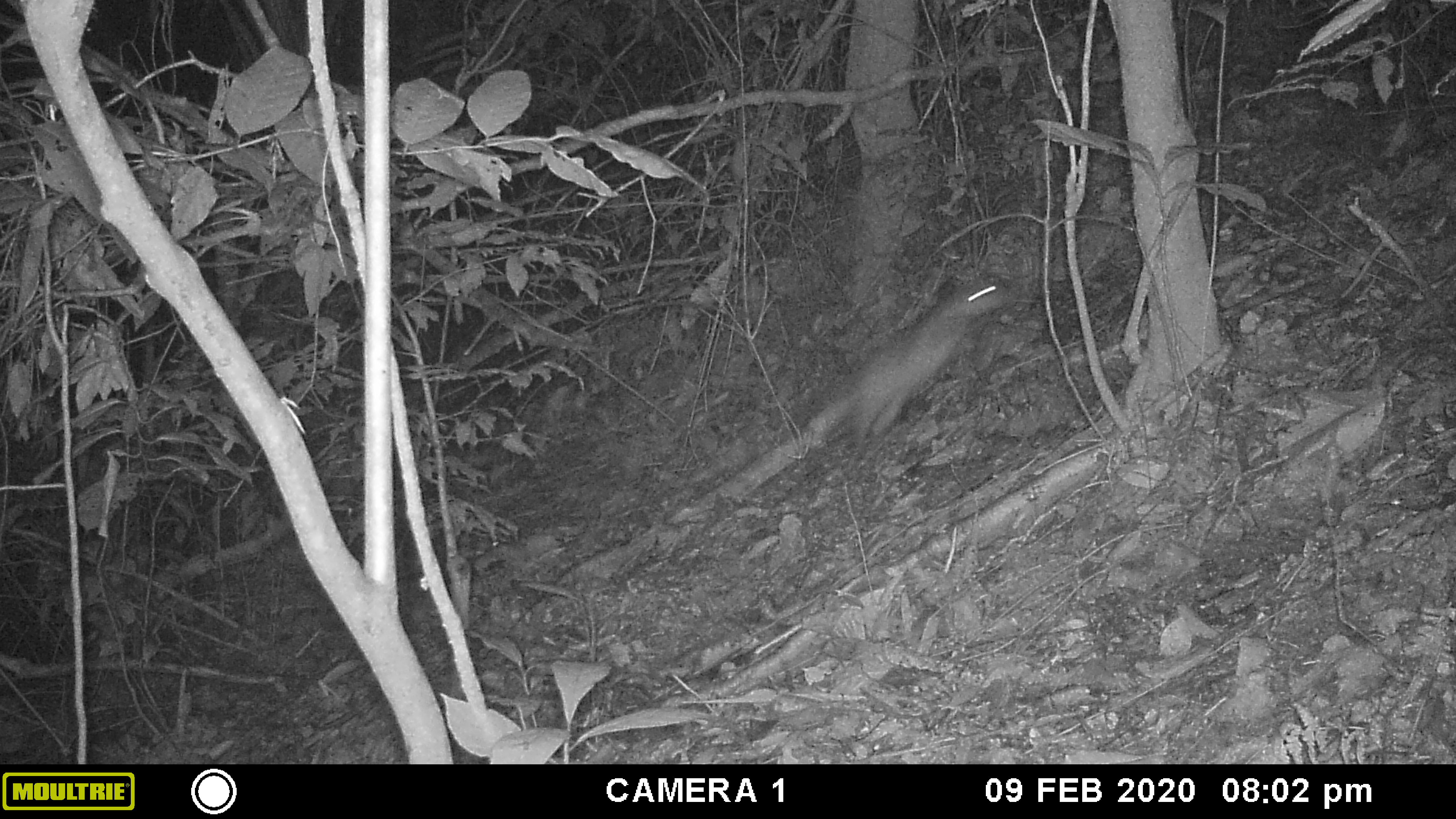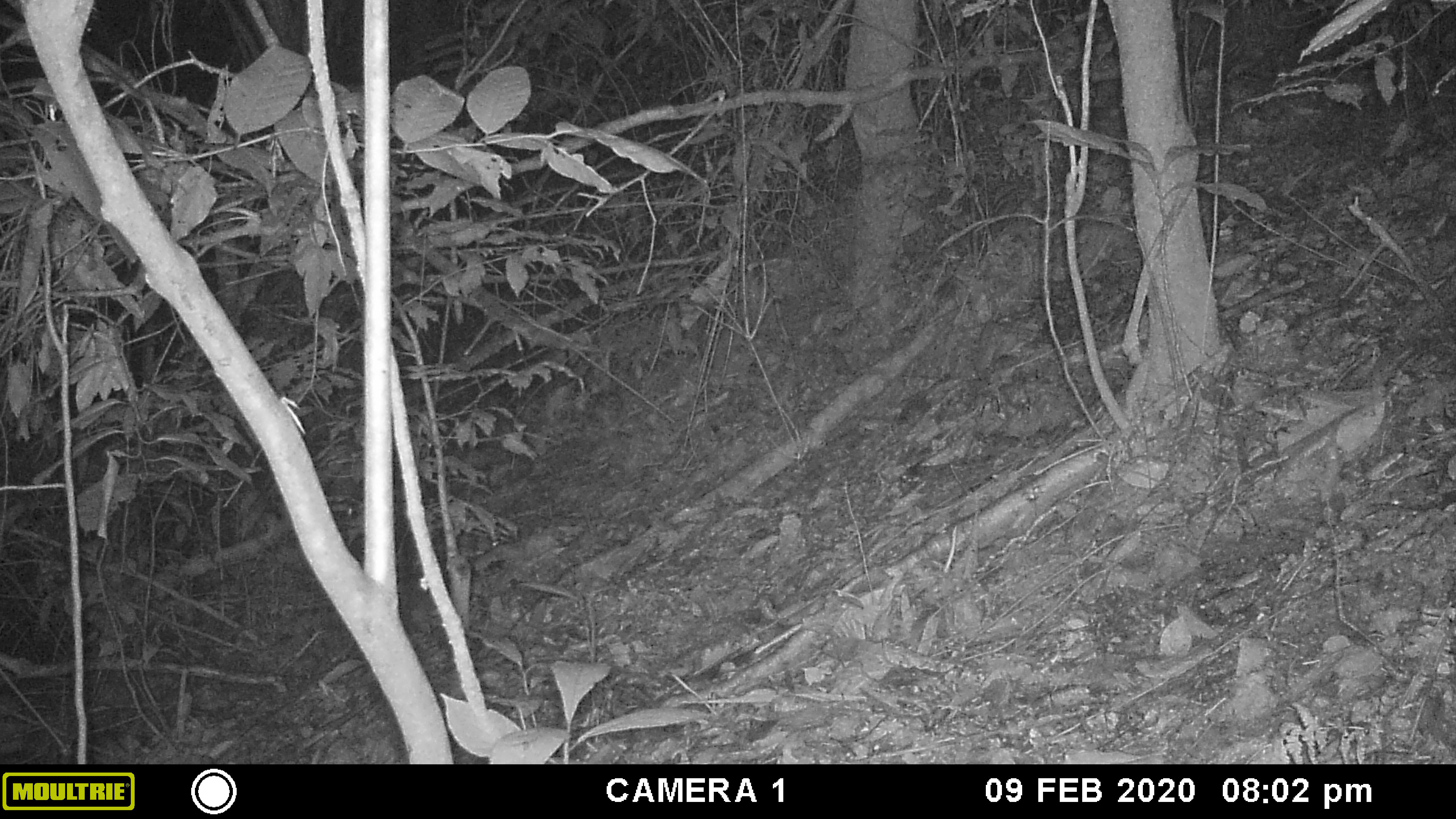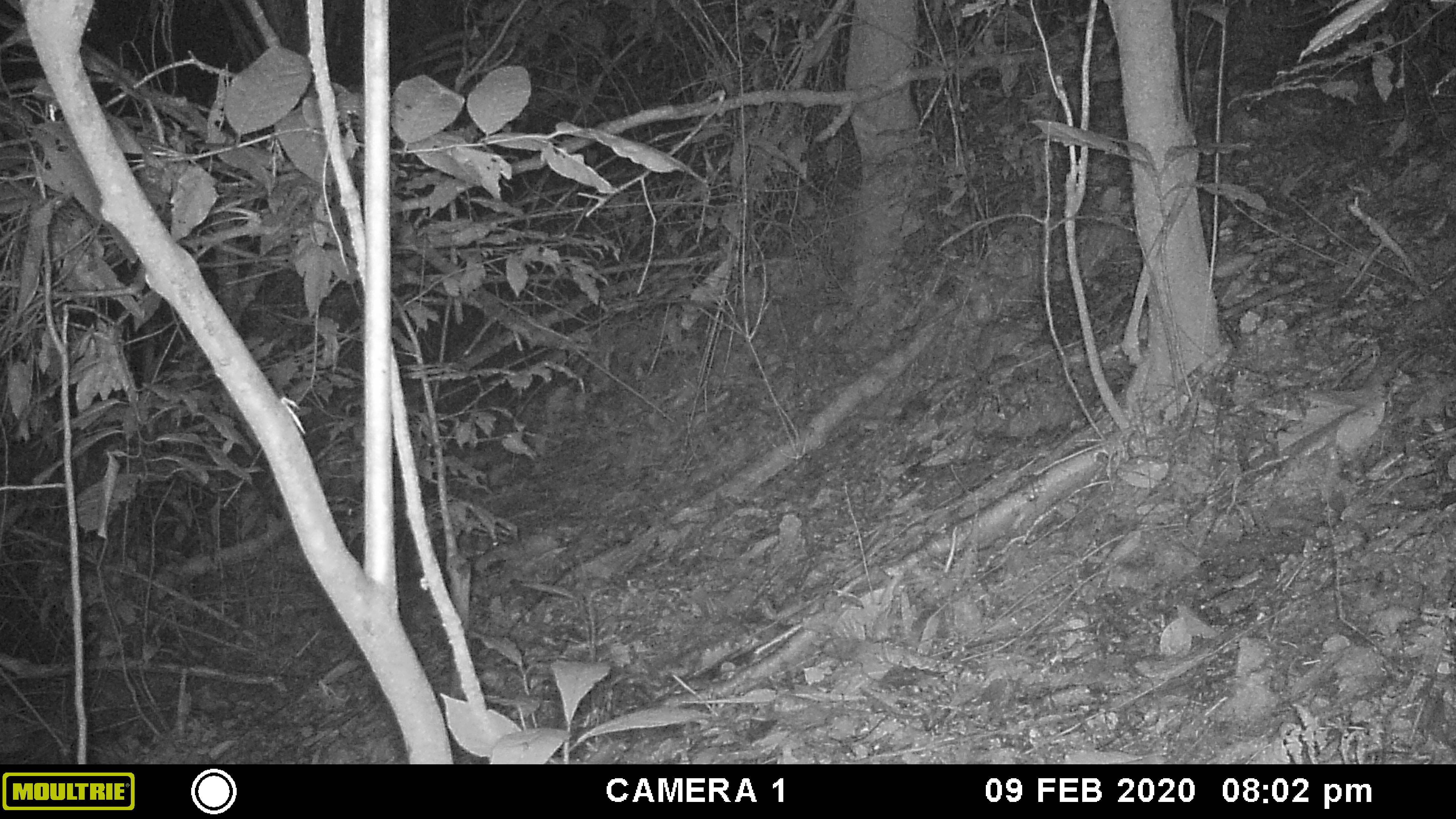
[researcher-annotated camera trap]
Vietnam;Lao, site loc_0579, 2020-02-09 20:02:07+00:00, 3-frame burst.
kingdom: Animalia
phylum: Chordata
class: Mammalia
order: Rodentia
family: Hystricidae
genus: Atherurus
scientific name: Atherurus macrourus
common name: asiatic brush-tailed porcupine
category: asiatic brush tailed porcupine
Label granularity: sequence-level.